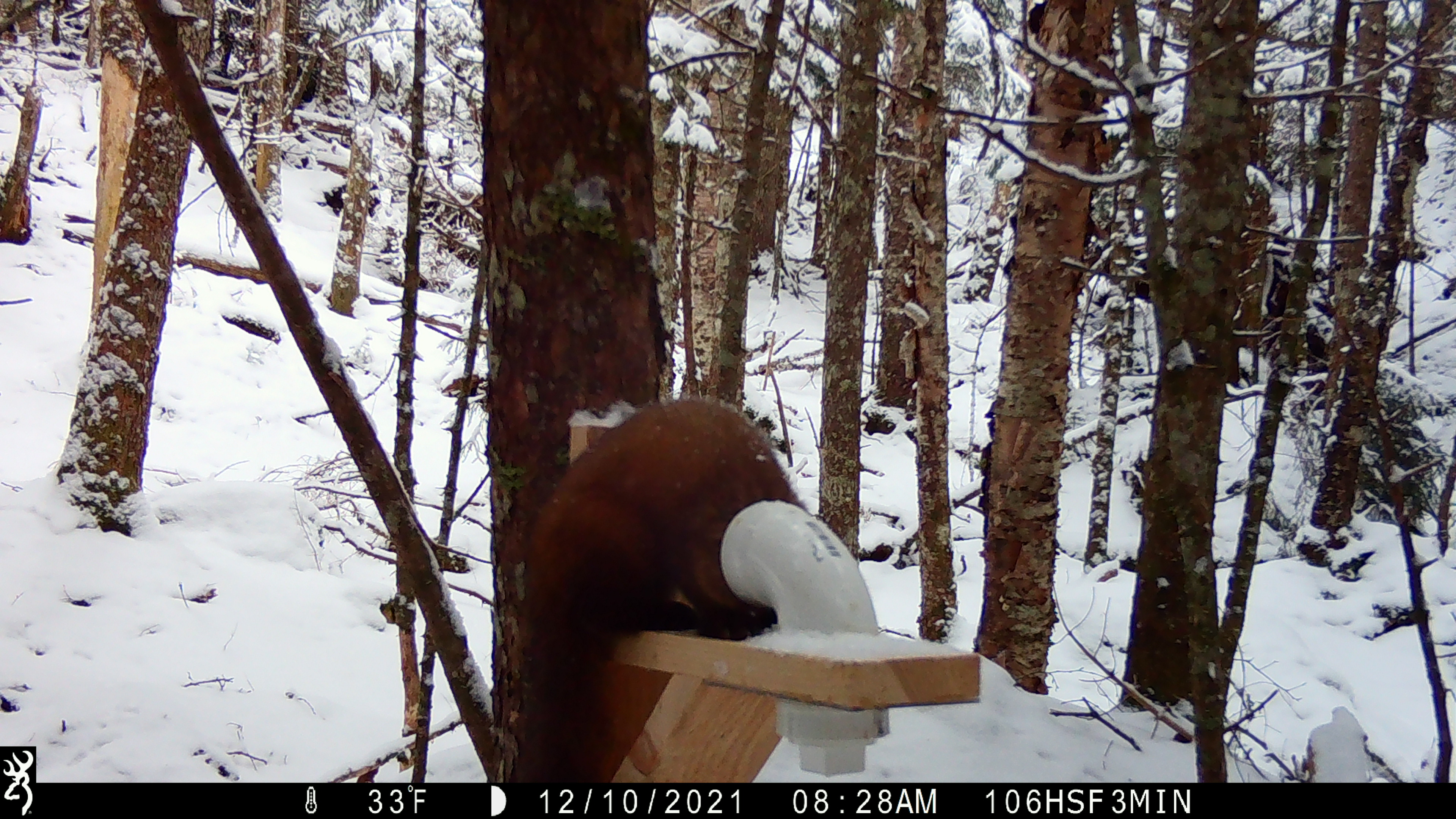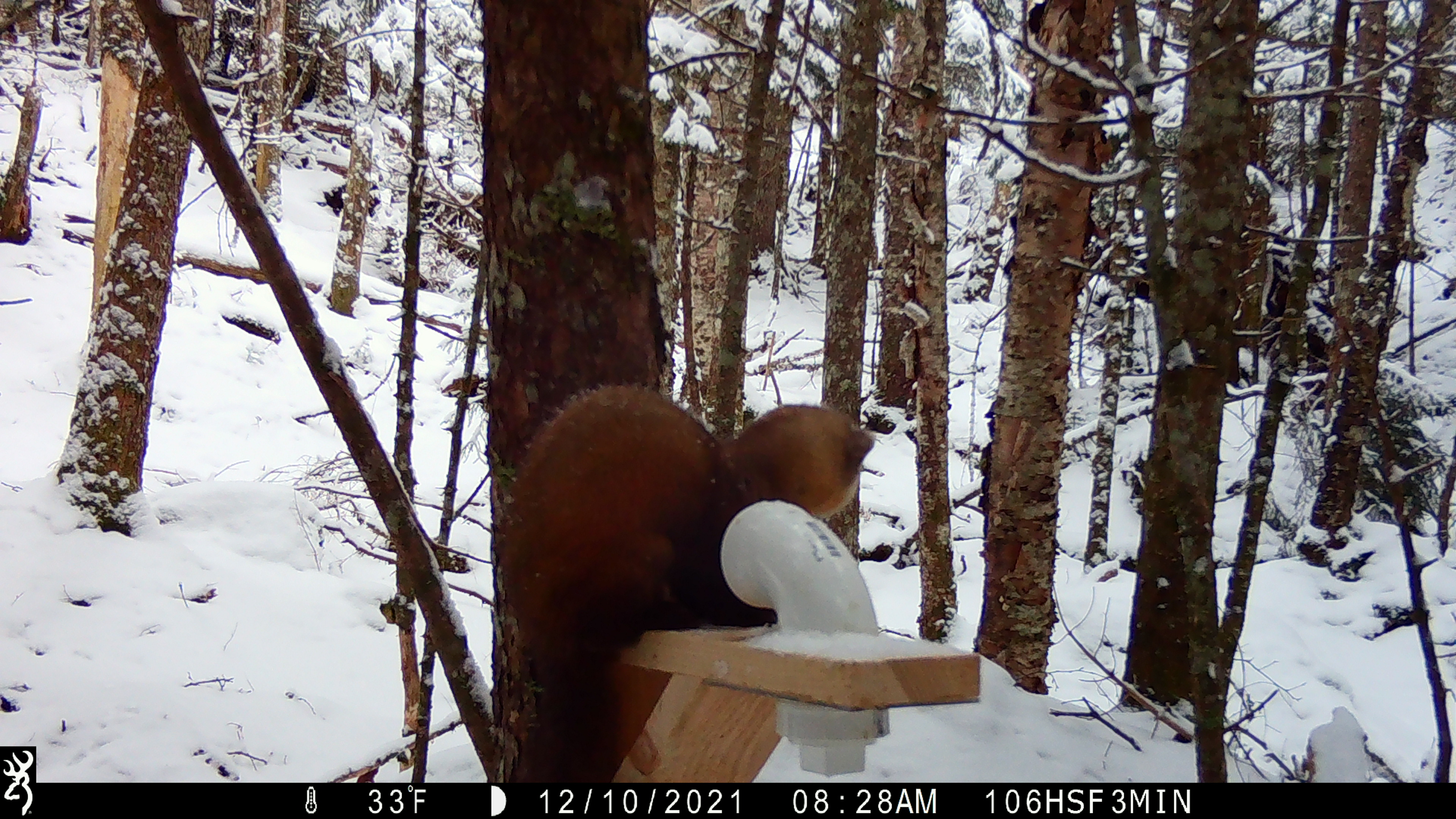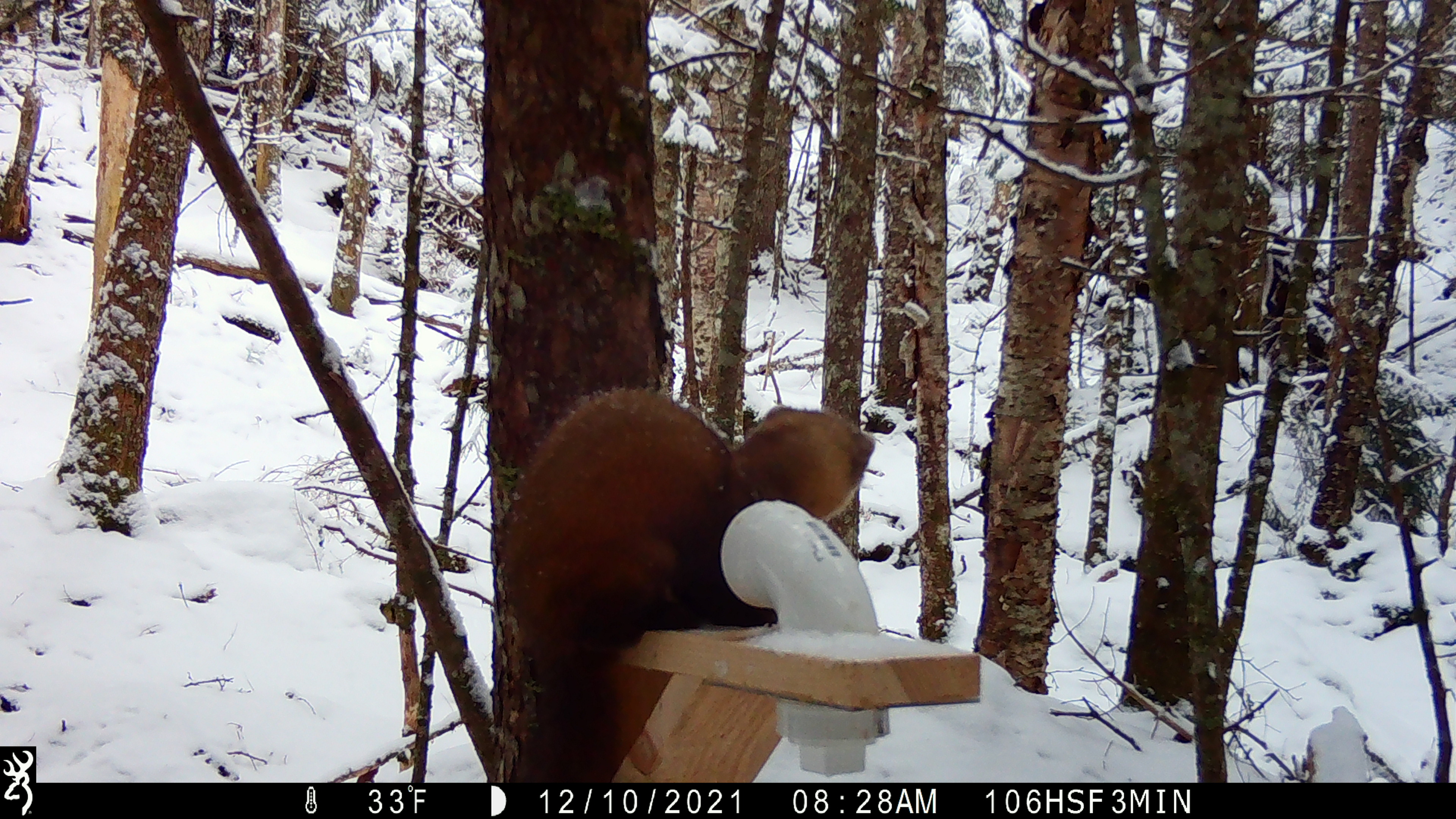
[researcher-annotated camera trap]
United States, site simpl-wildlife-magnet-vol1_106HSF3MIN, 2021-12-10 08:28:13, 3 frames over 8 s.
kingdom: Animalia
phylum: Chordata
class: Mammalia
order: Carnivora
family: Mustelidae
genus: Martes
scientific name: Martes americana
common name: american marten